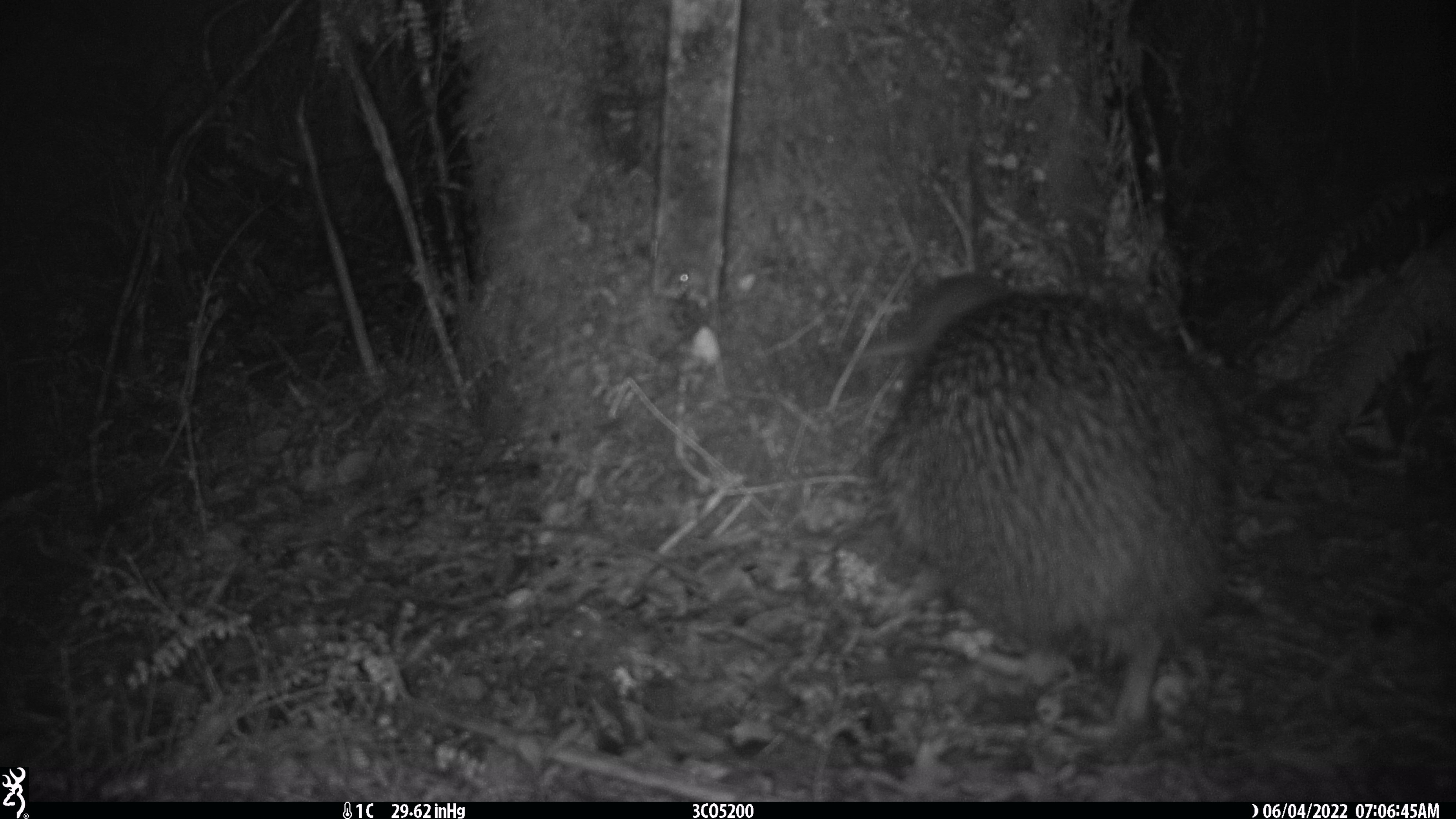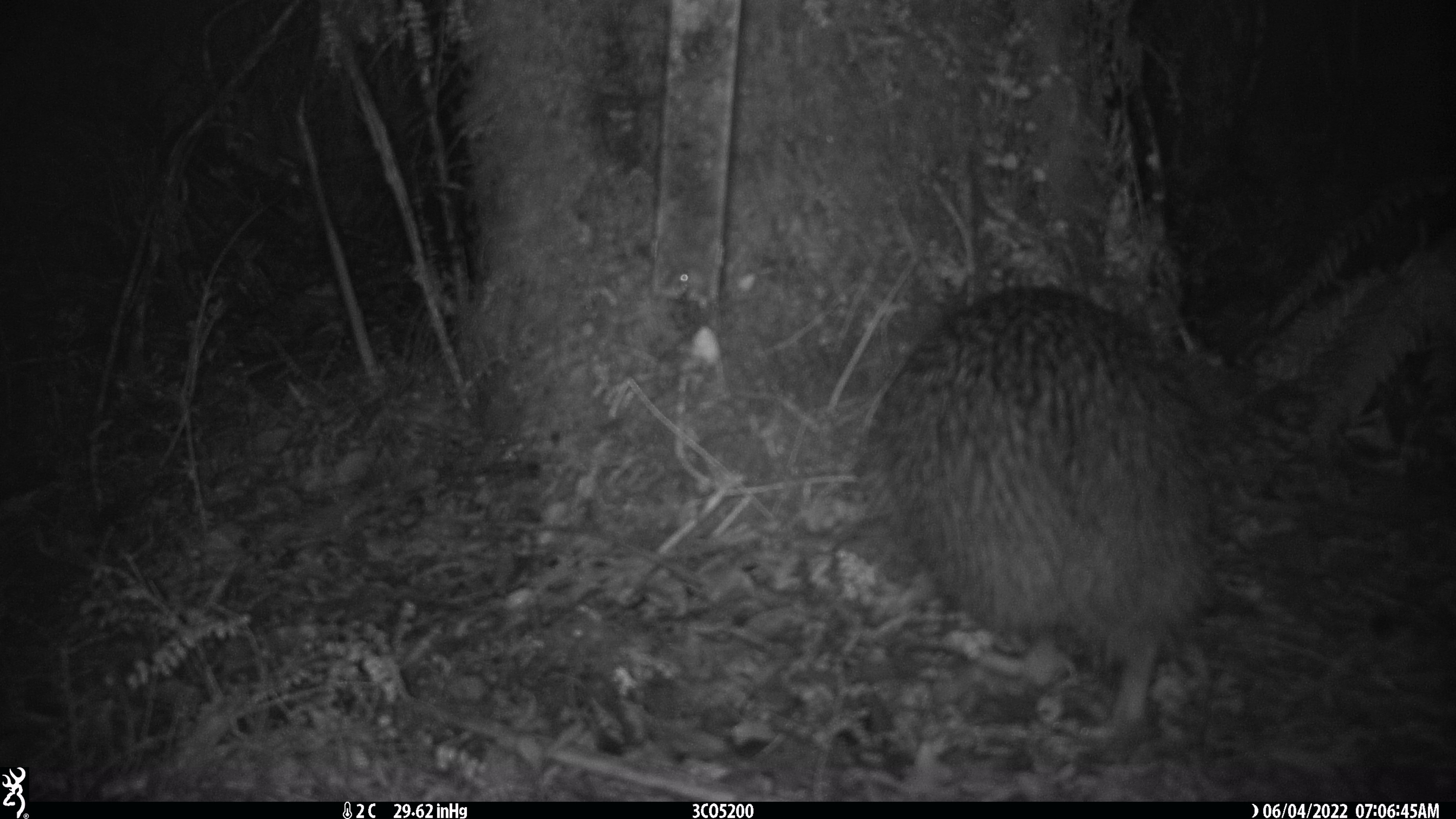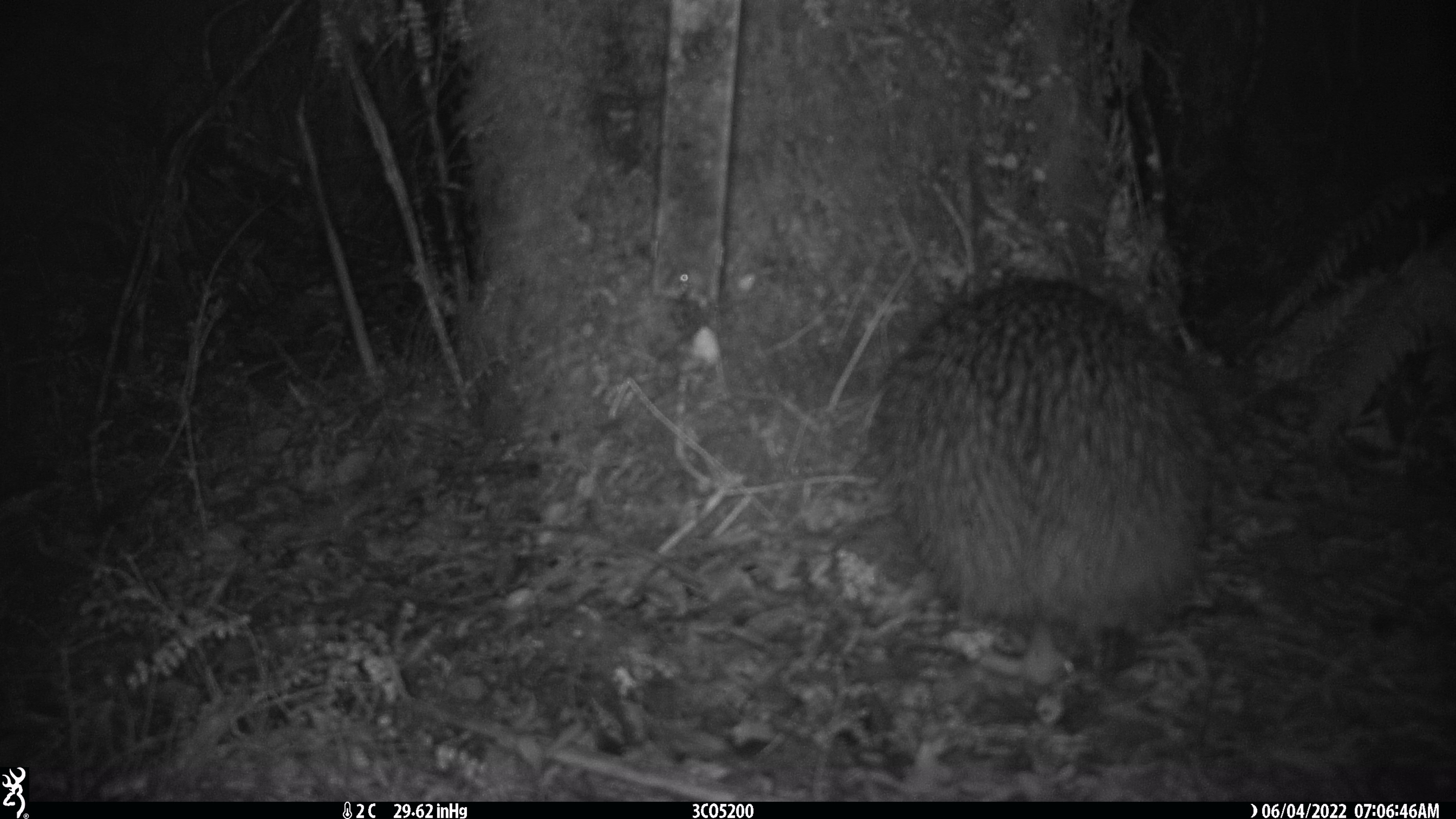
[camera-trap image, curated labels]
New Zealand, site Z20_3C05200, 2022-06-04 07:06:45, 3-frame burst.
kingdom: Animalia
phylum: Chordata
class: Aves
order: Apterygiformes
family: Apterygidae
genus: Apteryx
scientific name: Apteryx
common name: kiwi